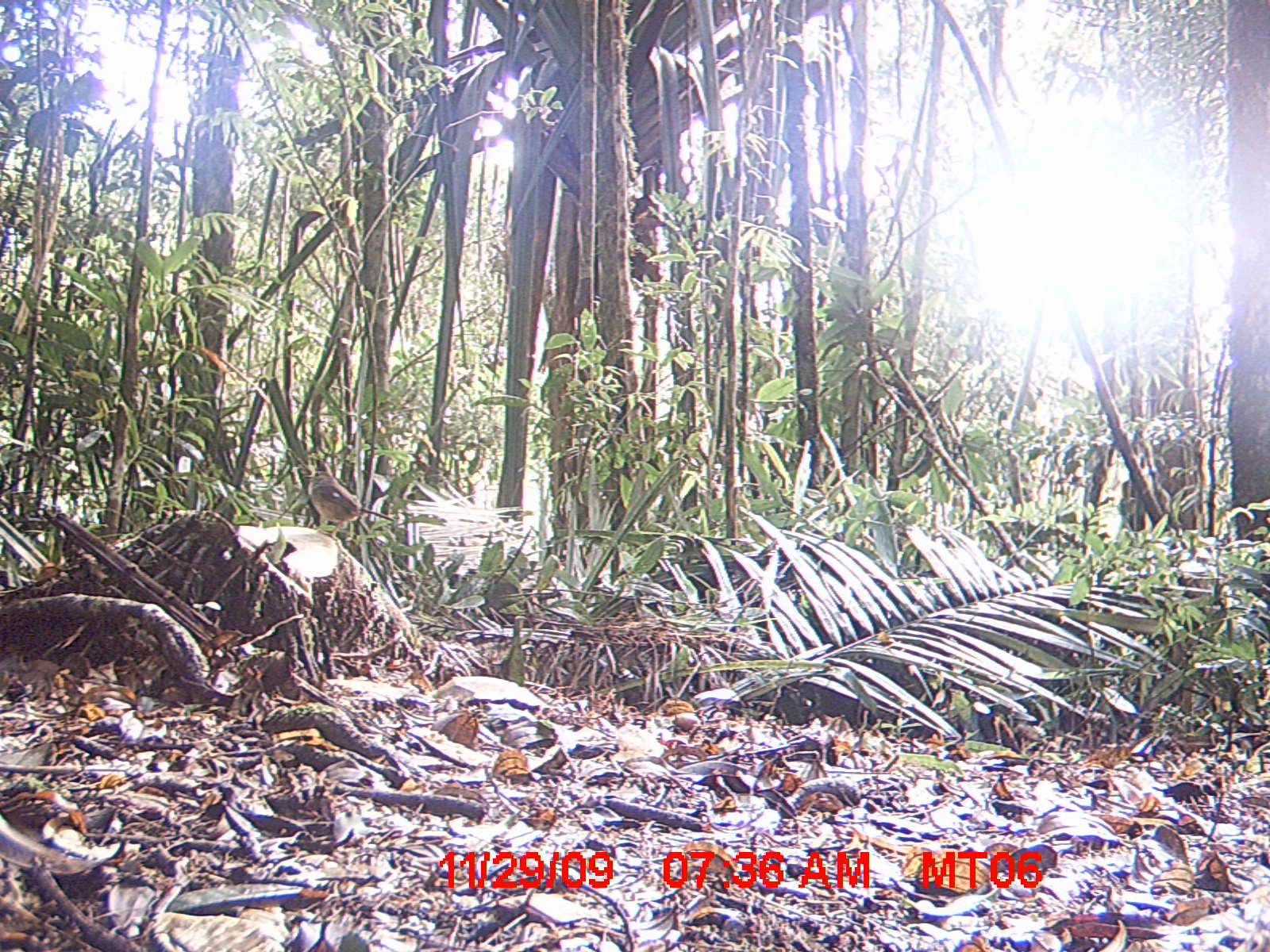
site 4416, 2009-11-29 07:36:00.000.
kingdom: Animalia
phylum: Chordata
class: Aves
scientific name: Aves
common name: bird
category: unknown bird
Unknown bird (bird) (Aves), count 1.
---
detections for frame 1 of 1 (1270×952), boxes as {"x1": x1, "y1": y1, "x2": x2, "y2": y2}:
unknown bird: {"x1": 302, "y1": 457, "x2": 395, "y2": 542}